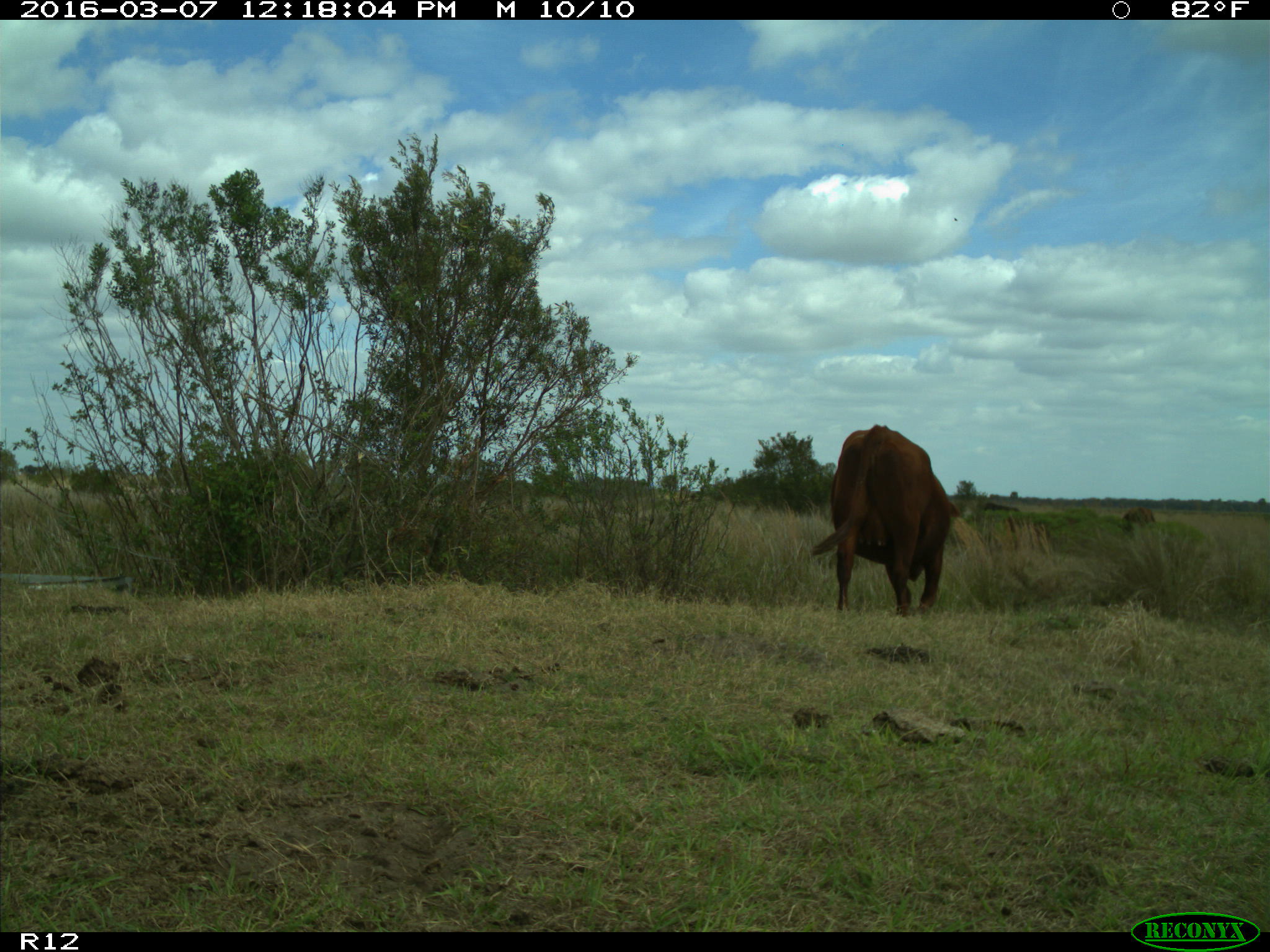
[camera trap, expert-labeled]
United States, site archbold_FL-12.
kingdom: Animalia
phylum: Chordata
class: Mammalia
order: Artiodactyla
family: Bovidae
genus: Bos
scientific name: Bos taurus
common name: domestic cow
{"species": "Bos taurus (domestic cow)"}